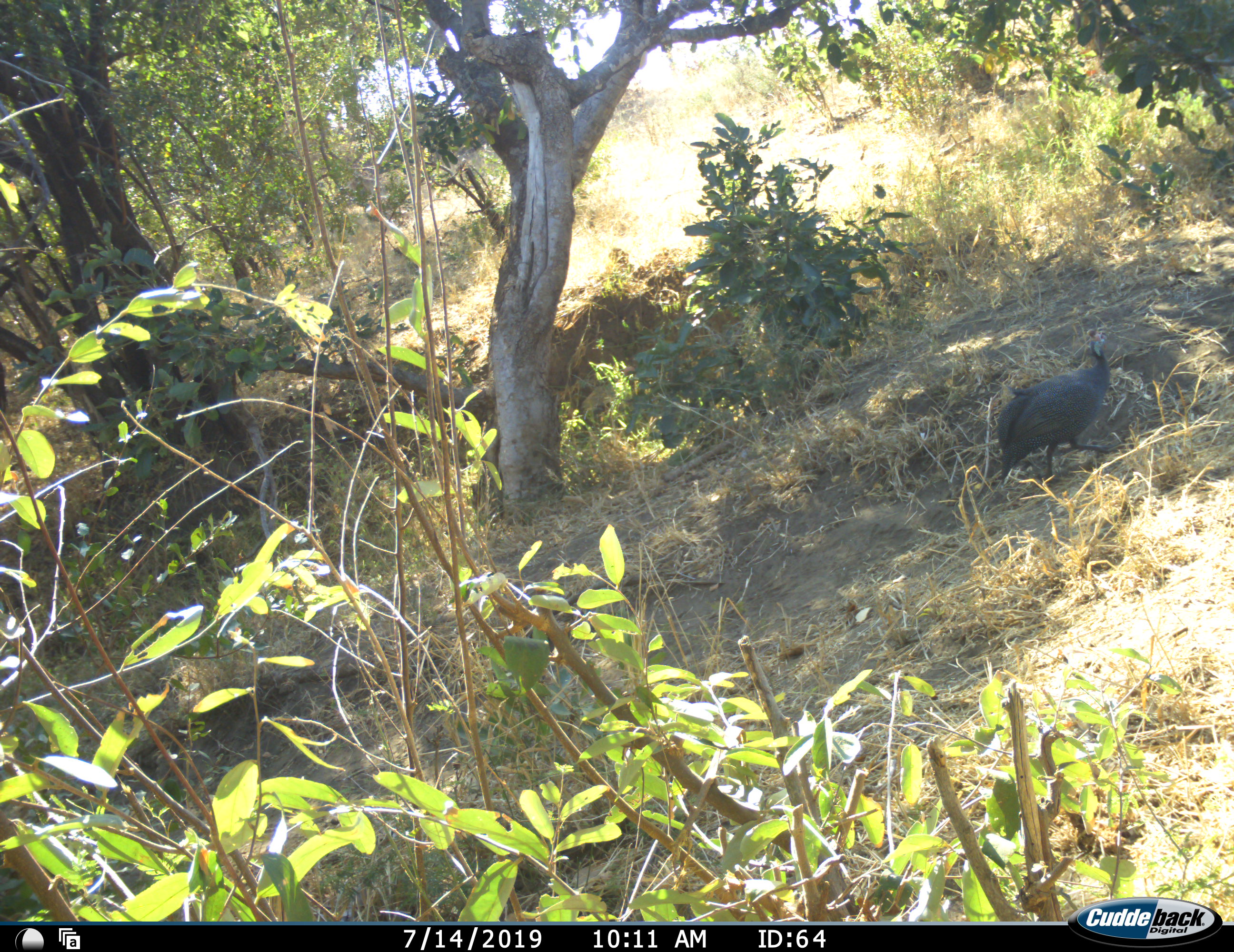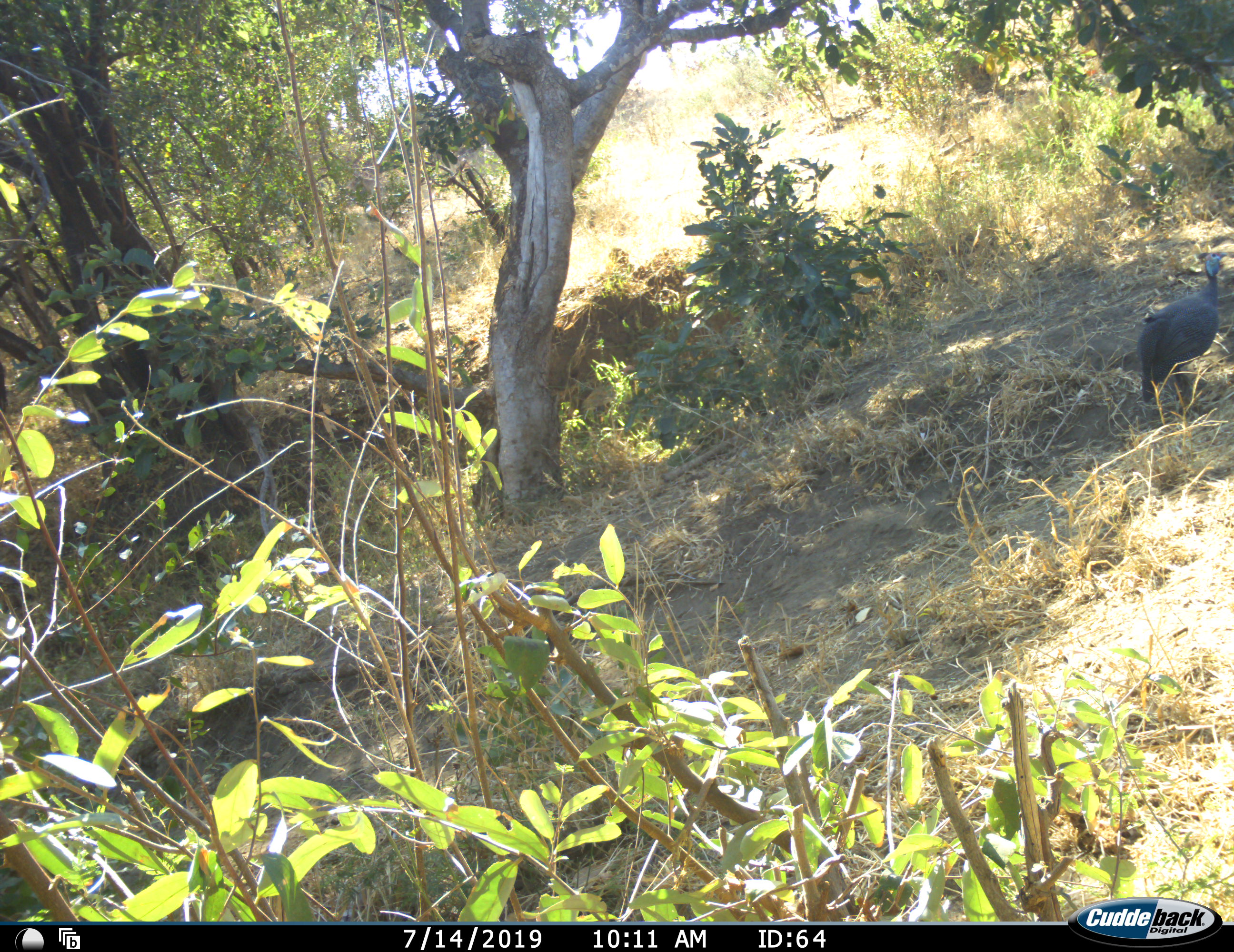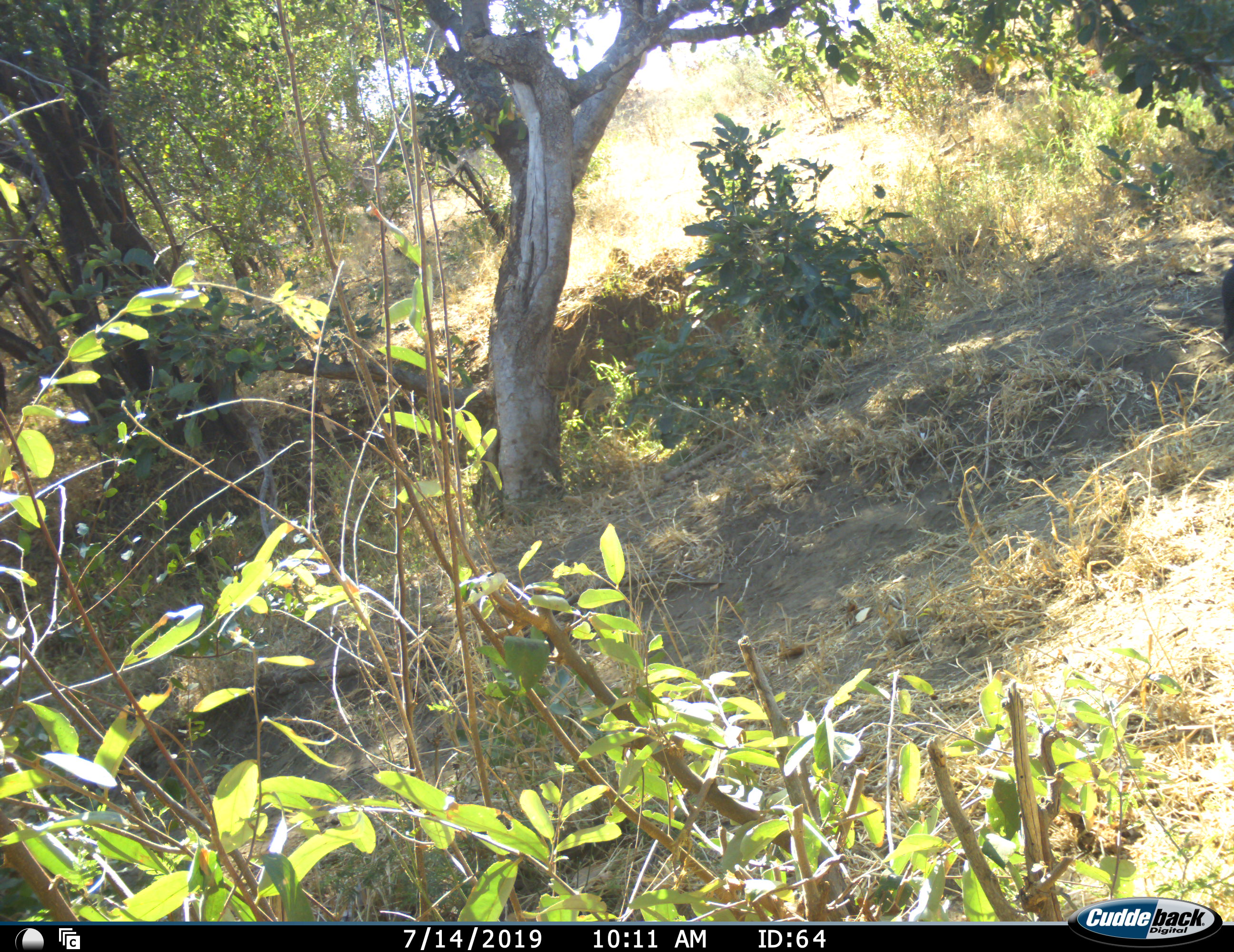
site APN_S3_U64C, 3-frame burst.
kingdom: Animalia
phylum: Chordata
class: Aves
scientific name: Aves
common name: bird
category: birdother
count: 1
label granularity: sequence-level